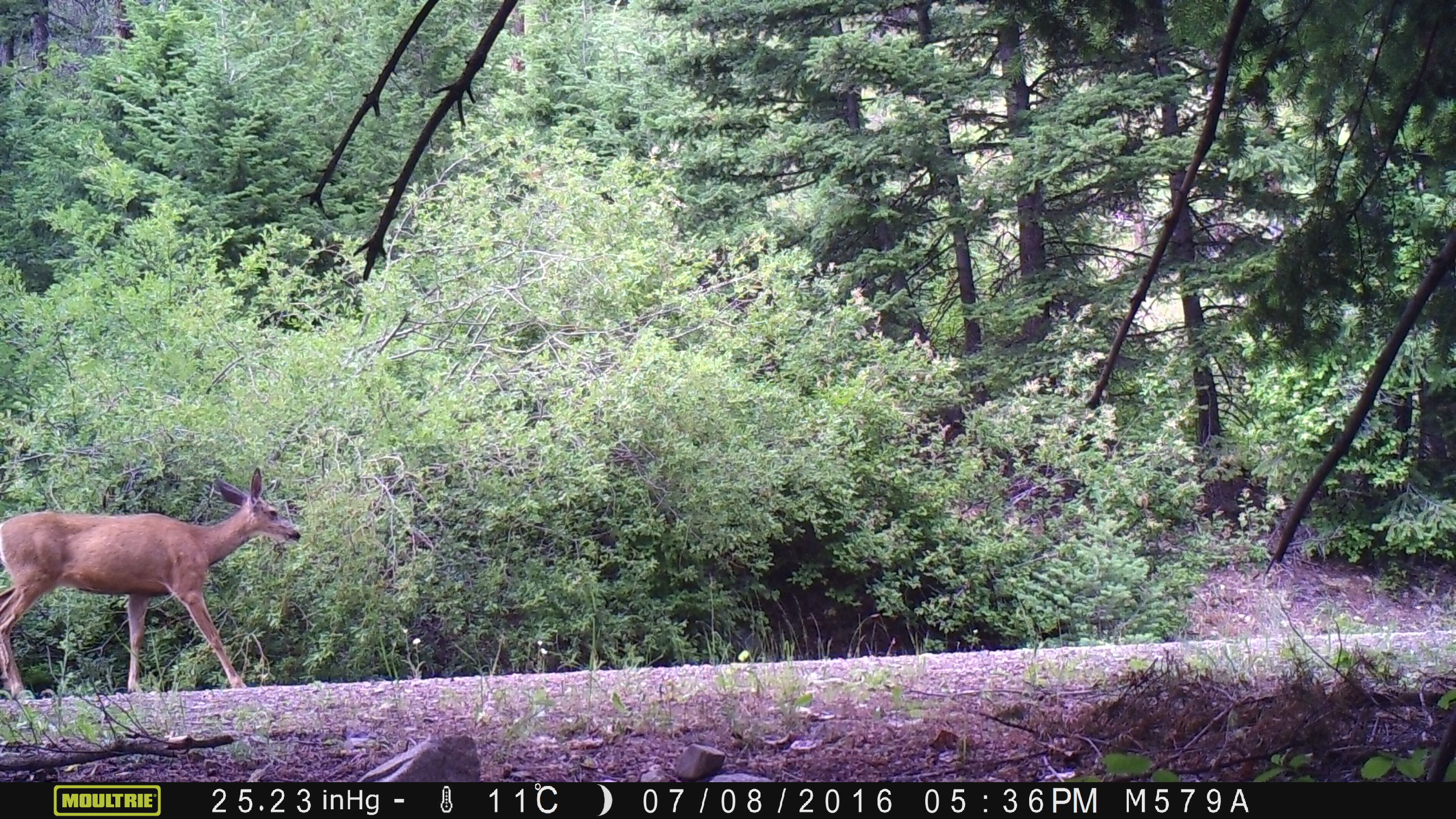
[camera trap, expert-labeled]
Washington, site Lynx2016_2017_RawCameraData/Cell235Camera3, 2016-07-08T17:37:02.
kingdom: Animalia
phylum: Chordata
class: Mammalia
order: Artiodactyla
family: Cervidae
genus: Odocoileus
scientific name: Odocoileus hemionus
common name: mule deer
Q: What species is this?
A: Odocoileus hemionus (mule deer).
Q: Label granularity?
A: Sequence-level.